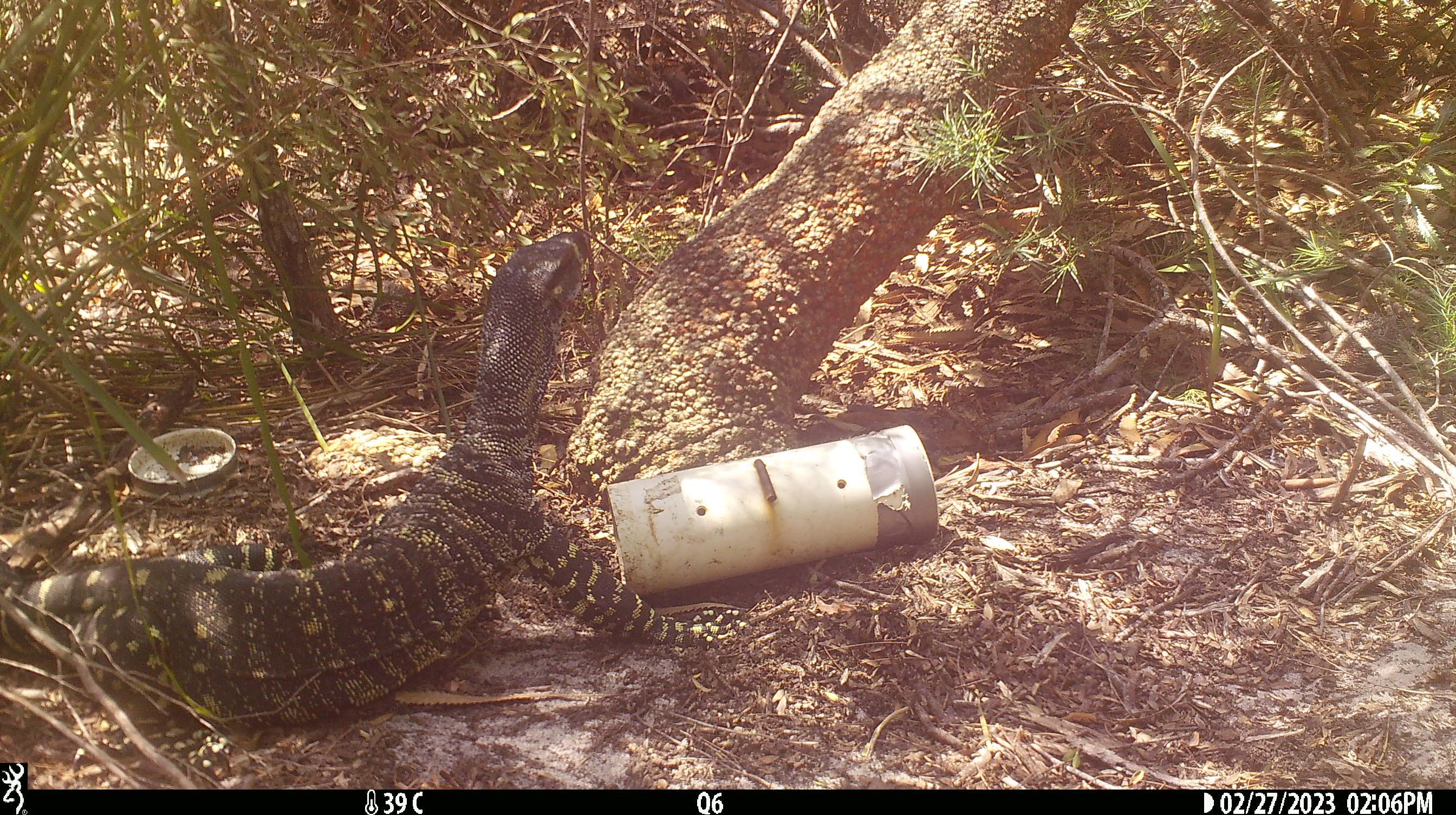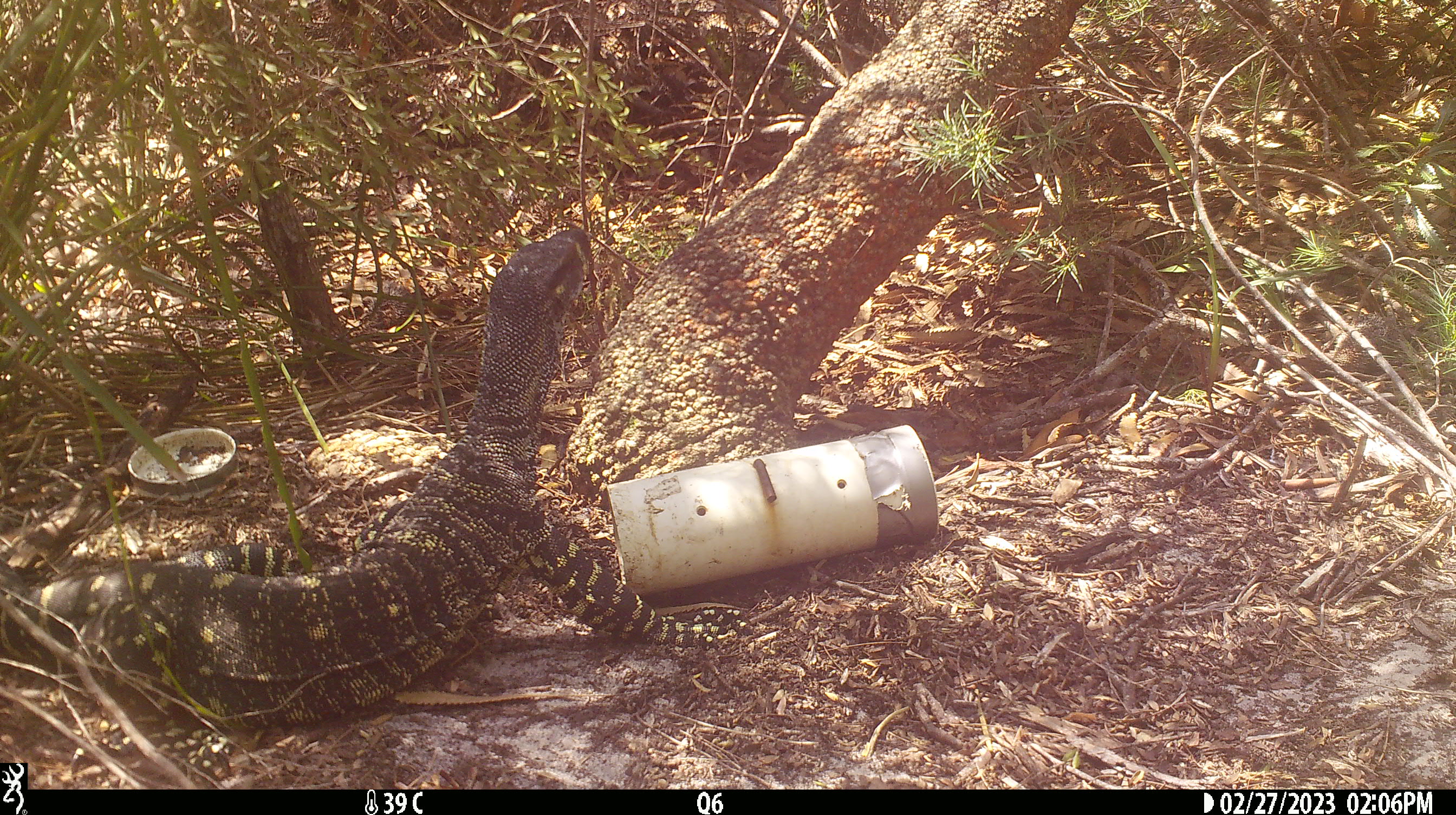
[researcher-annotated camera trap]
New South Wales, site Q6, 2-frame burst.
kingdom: Animalia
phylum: Chordata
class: Reptilia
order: Squamata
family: Varanidae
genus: Varanus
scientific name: Varanus varius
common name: lace monitor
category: goanna